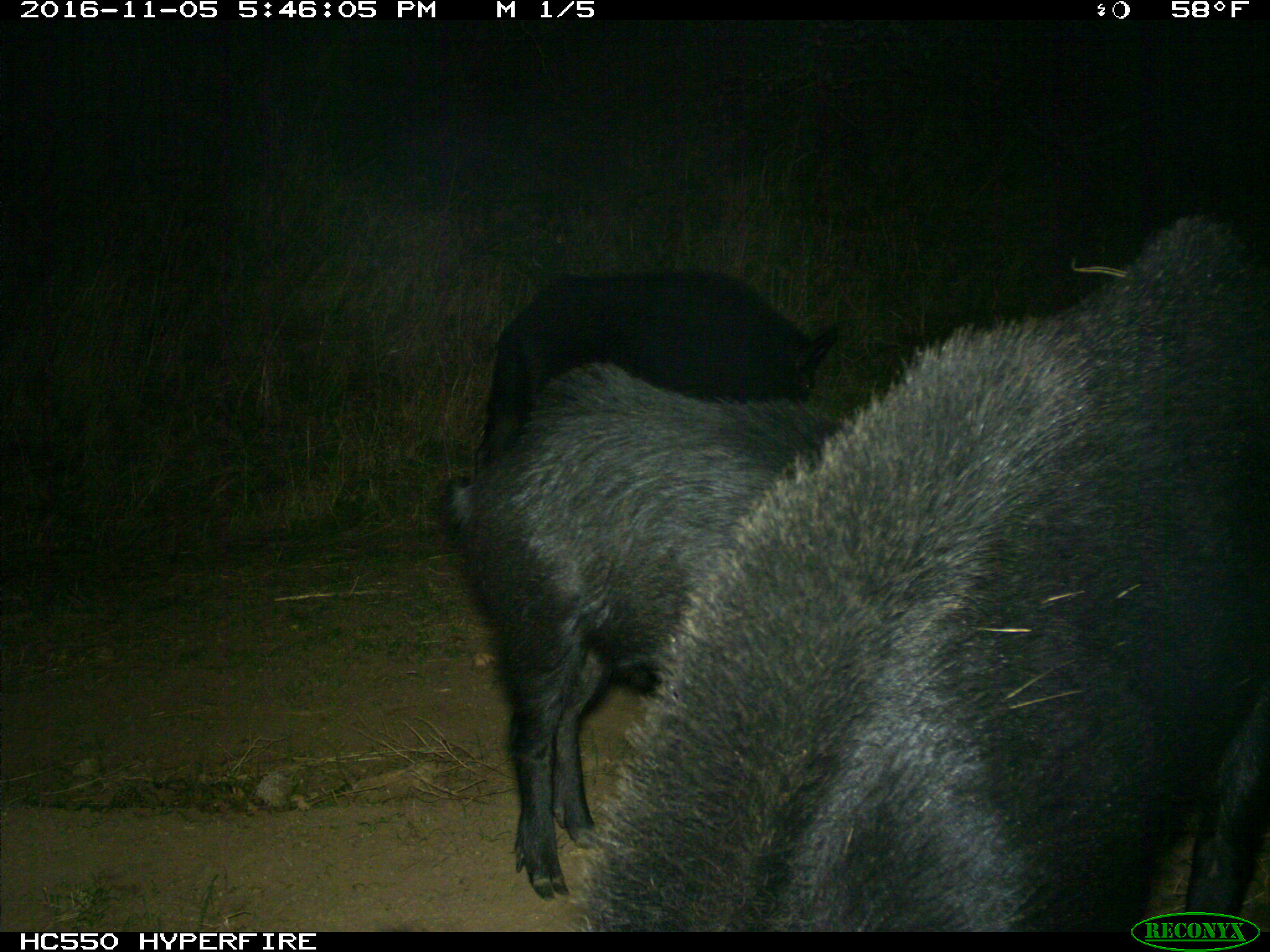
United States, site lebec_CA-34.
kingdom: Animalia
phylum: Chordata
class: Mammalia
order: Artiodactyla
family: Suidae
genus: Sus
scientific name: Sus scrofa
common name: wild boar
Sus scrofa (wild boar).